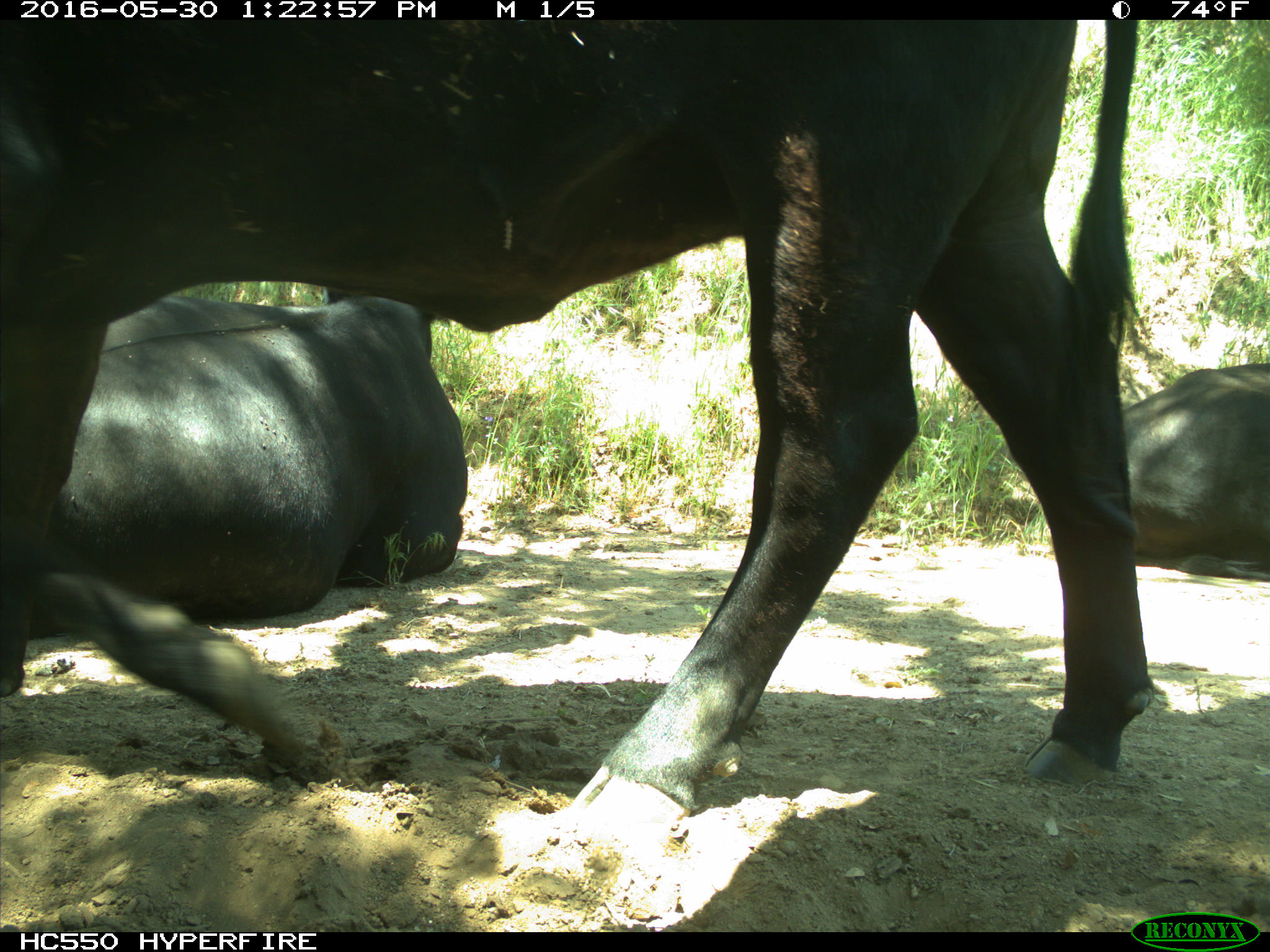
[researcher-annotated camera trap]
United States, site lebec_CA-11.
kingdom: Animalia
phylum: Chordata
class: Mammalia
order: Artiodactyla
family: Bovidae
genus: Bos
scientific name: Bos taurus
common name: domestic cow